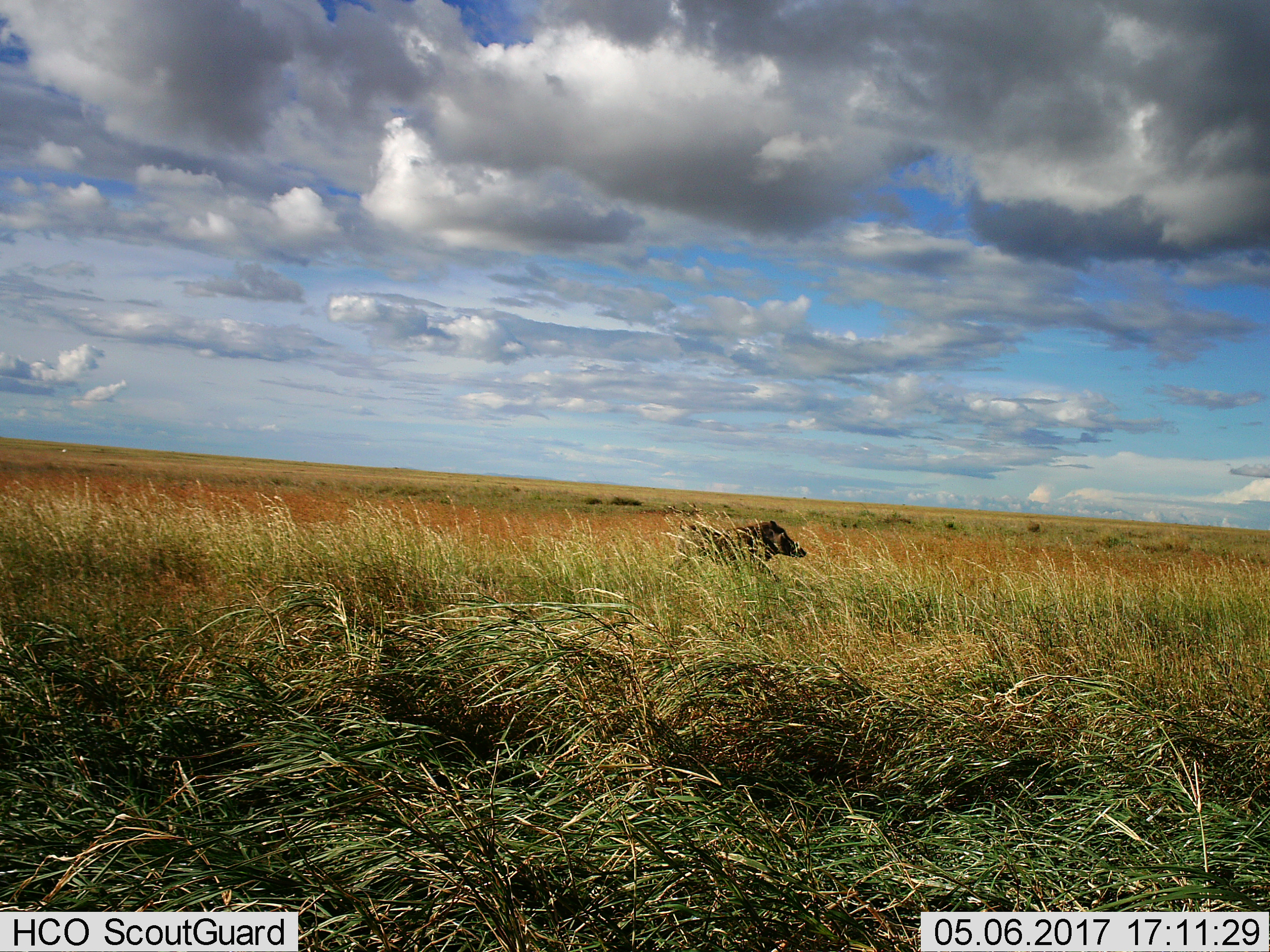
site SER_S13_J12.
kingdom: Animalia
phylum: Chordata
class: Mammalia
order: Artiodactyla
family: Suidae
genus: Phacochoerus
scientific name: Phacochoerus africanus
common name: warthog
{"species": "warthog (Phacochoerus africanus)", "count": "1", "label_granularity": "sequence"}